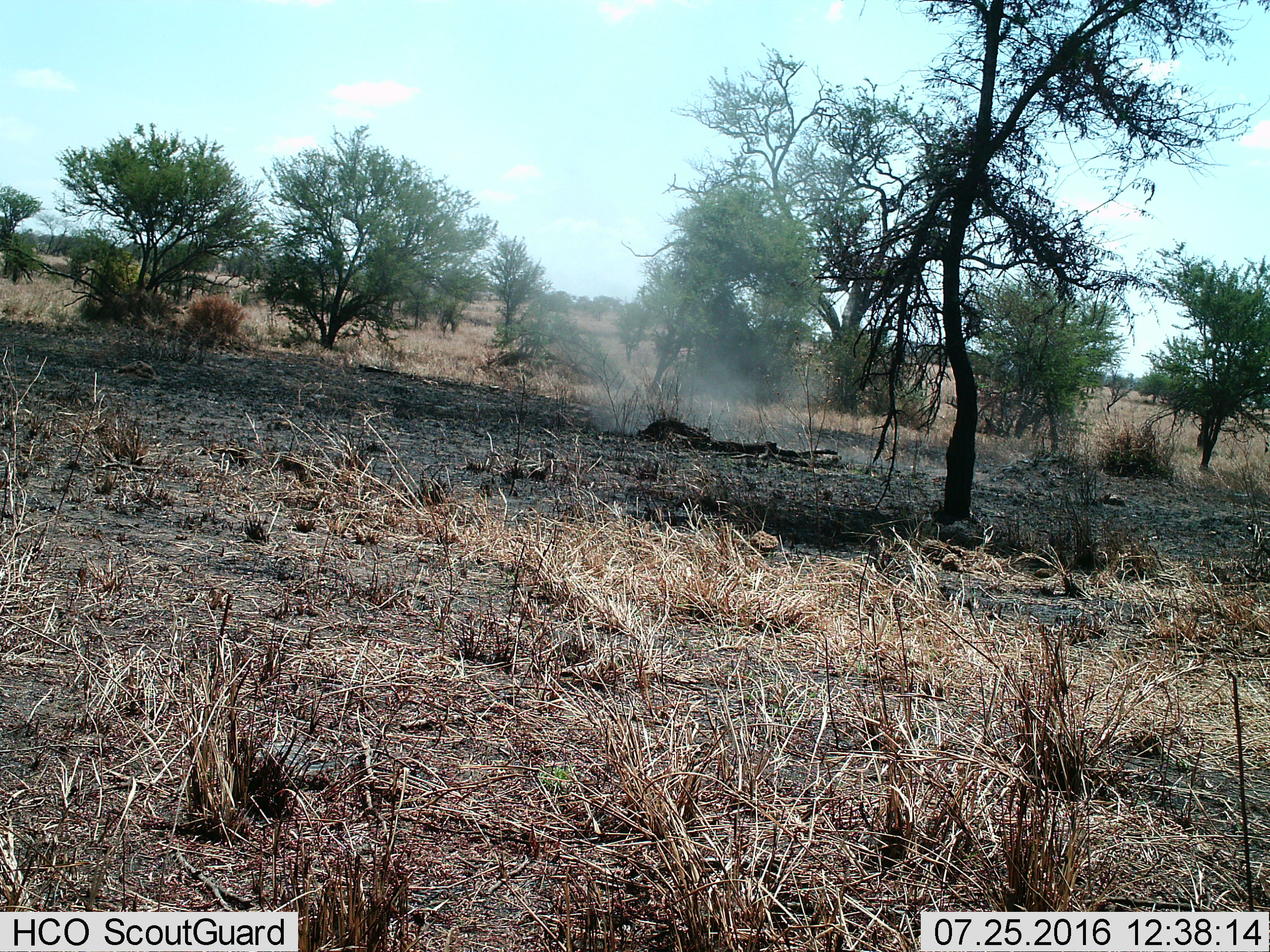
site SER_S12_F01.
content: unidentified animal